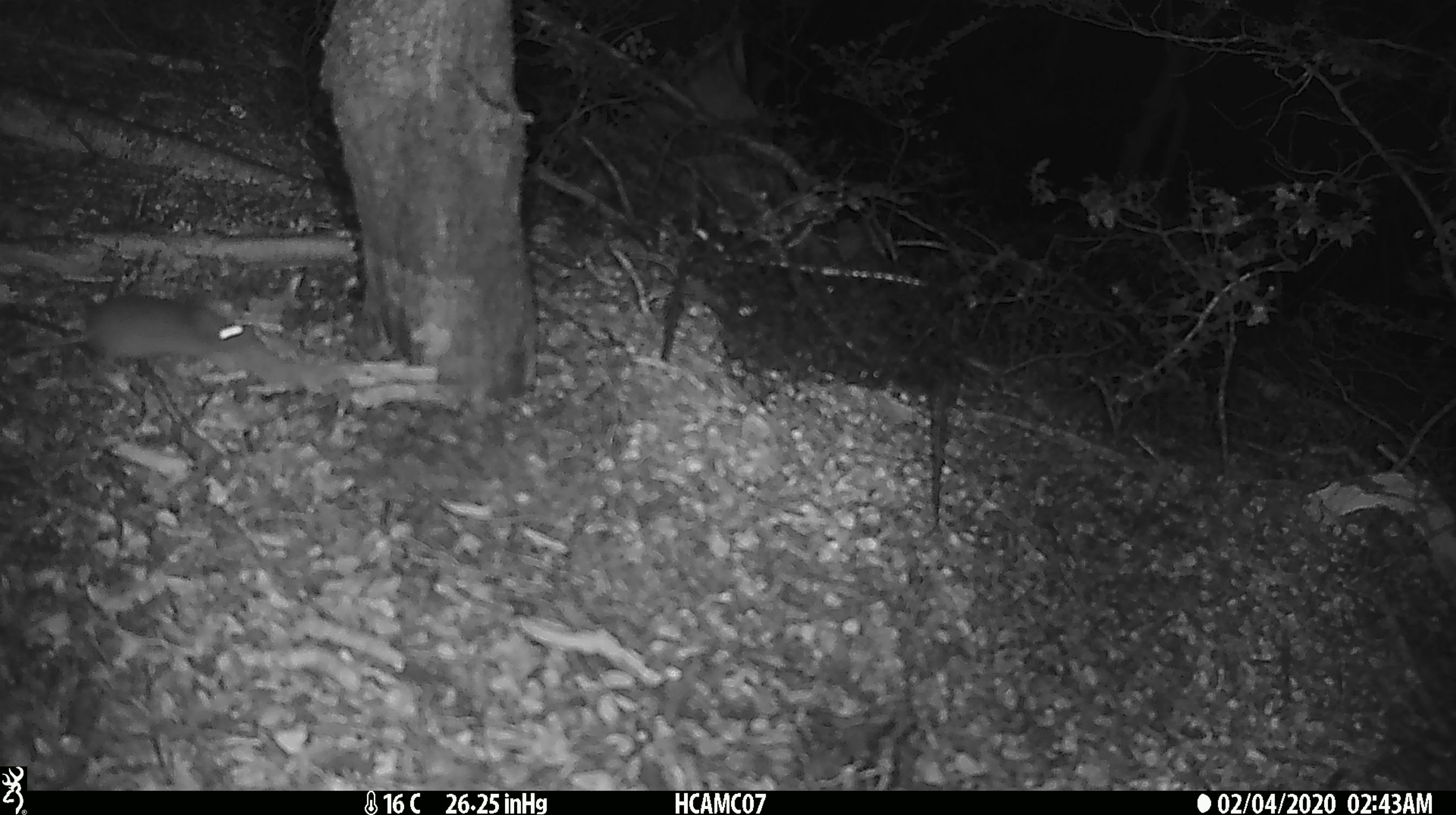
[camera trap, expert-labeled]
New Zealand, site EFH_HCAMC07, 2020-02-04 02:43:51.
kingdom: Animalia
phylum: Chordata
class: Mammalia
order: Rodentia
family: Muridae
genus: Mus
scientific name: Mus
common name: mouse